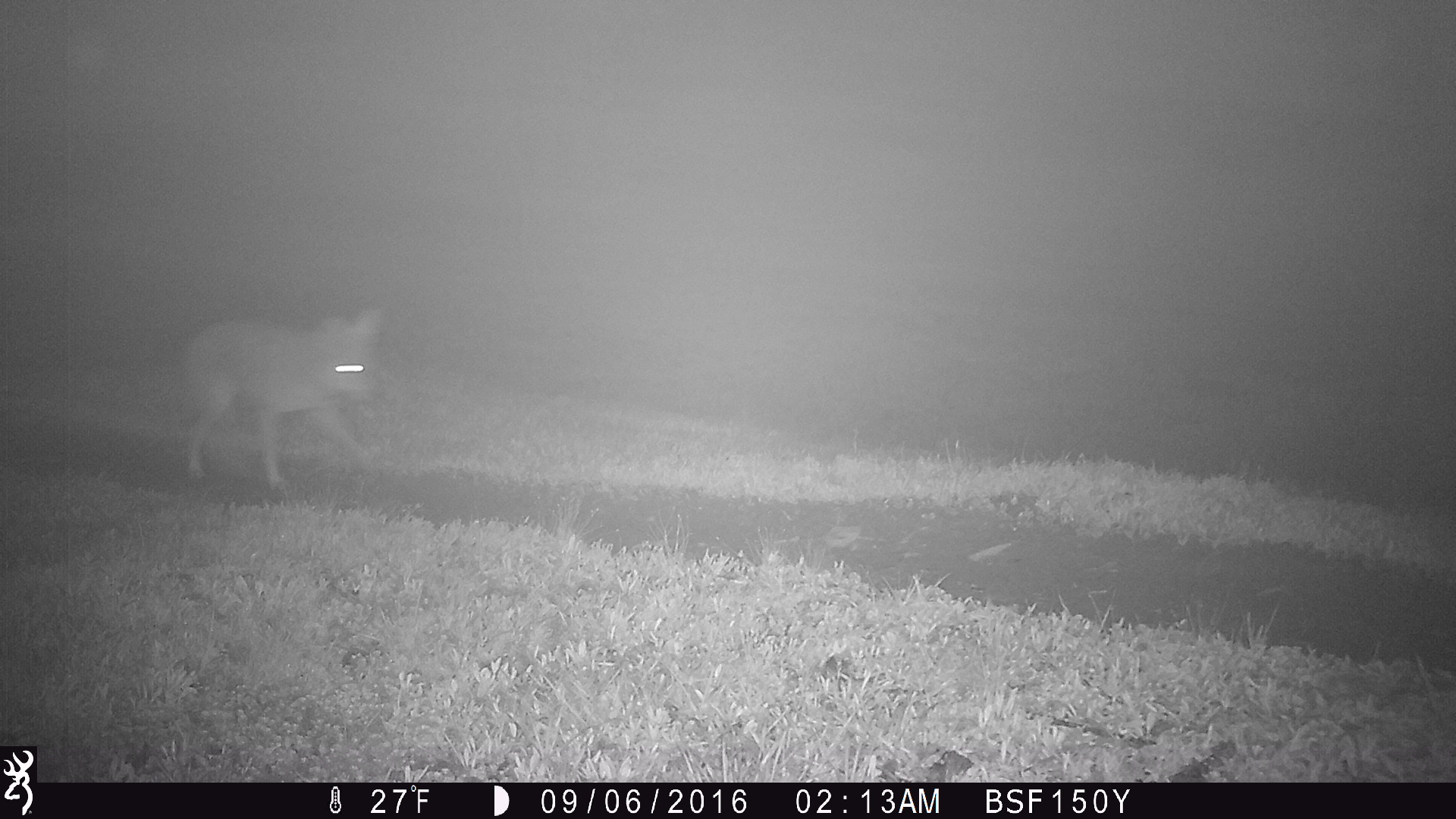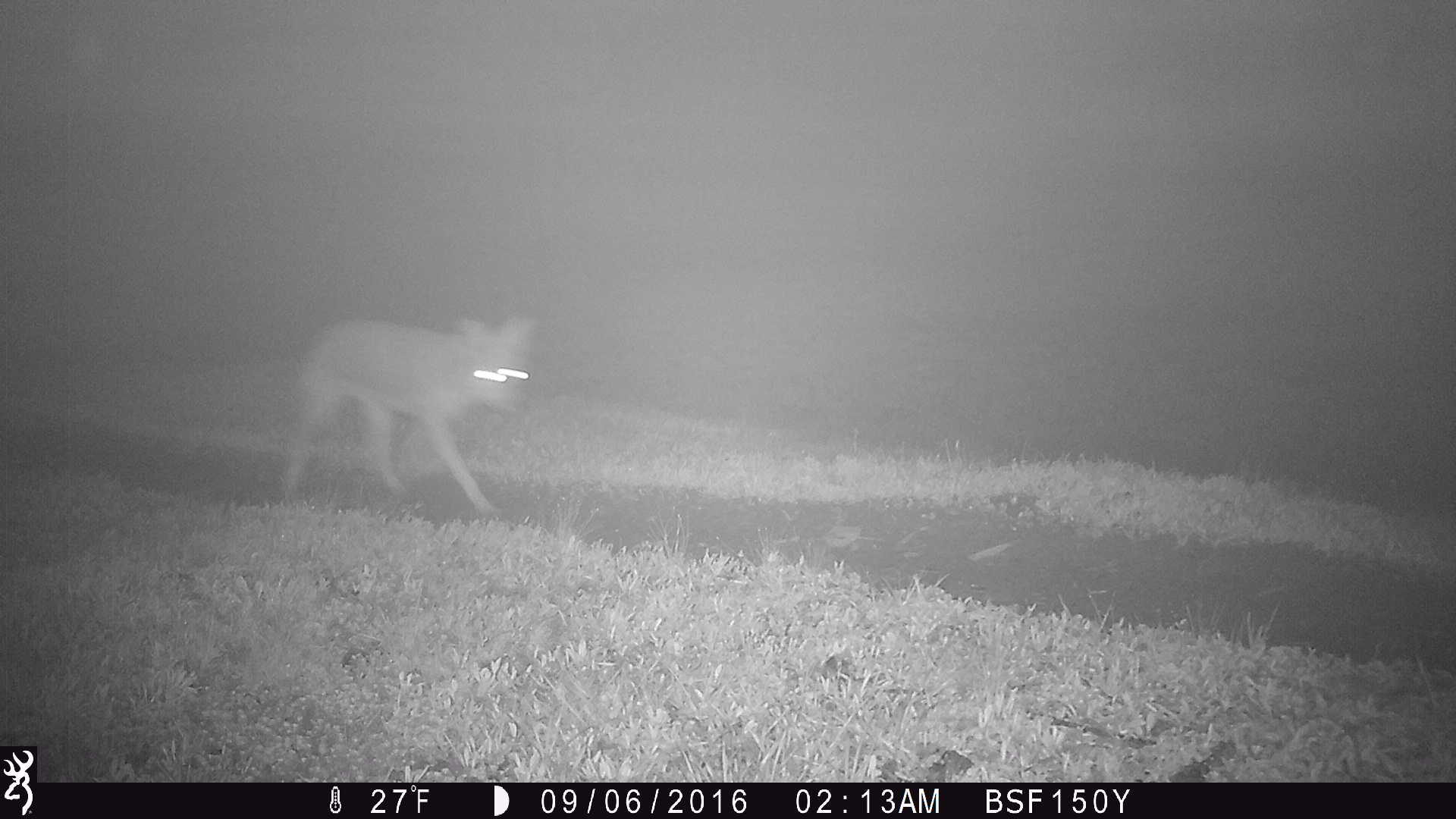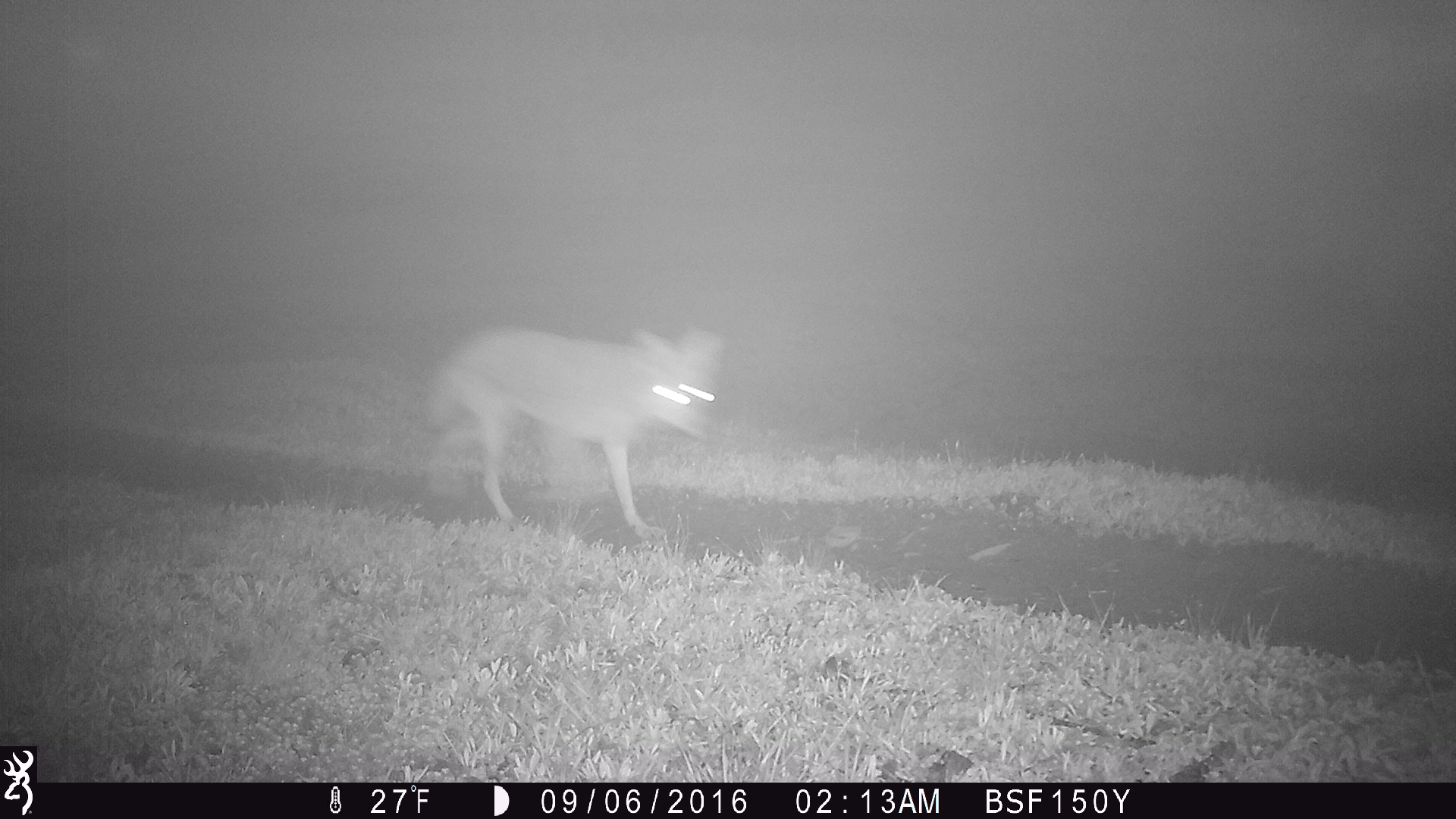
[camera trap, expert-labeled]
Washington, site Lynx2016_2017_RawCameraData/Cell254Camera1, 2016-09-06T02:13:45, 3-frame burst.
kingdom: Animalia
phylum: Chordata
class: Mammalia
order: Carnivora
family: Canidae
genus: Canis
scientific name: Canis latrans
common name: coyote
Canis latrans (coyote). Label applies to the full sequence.